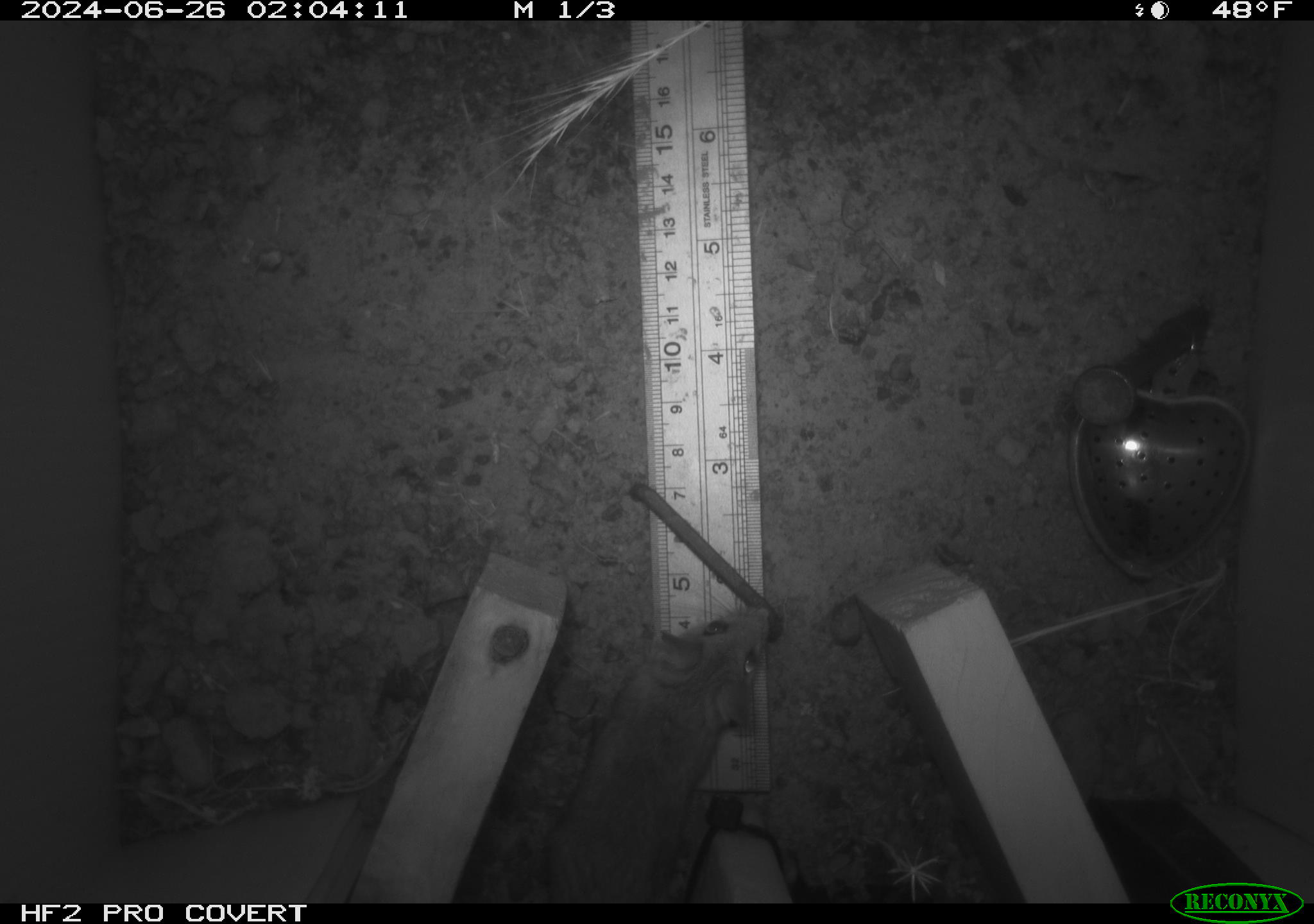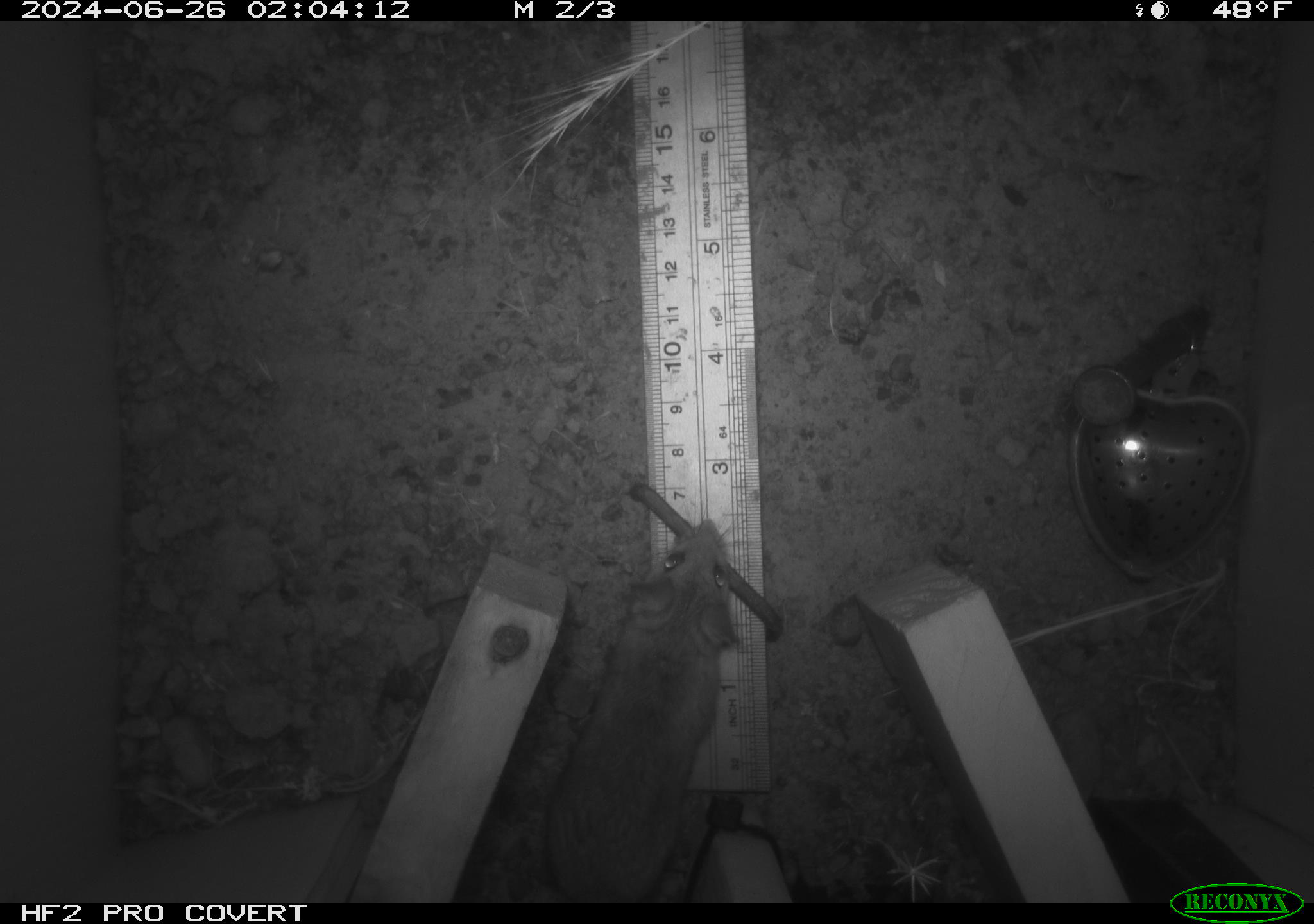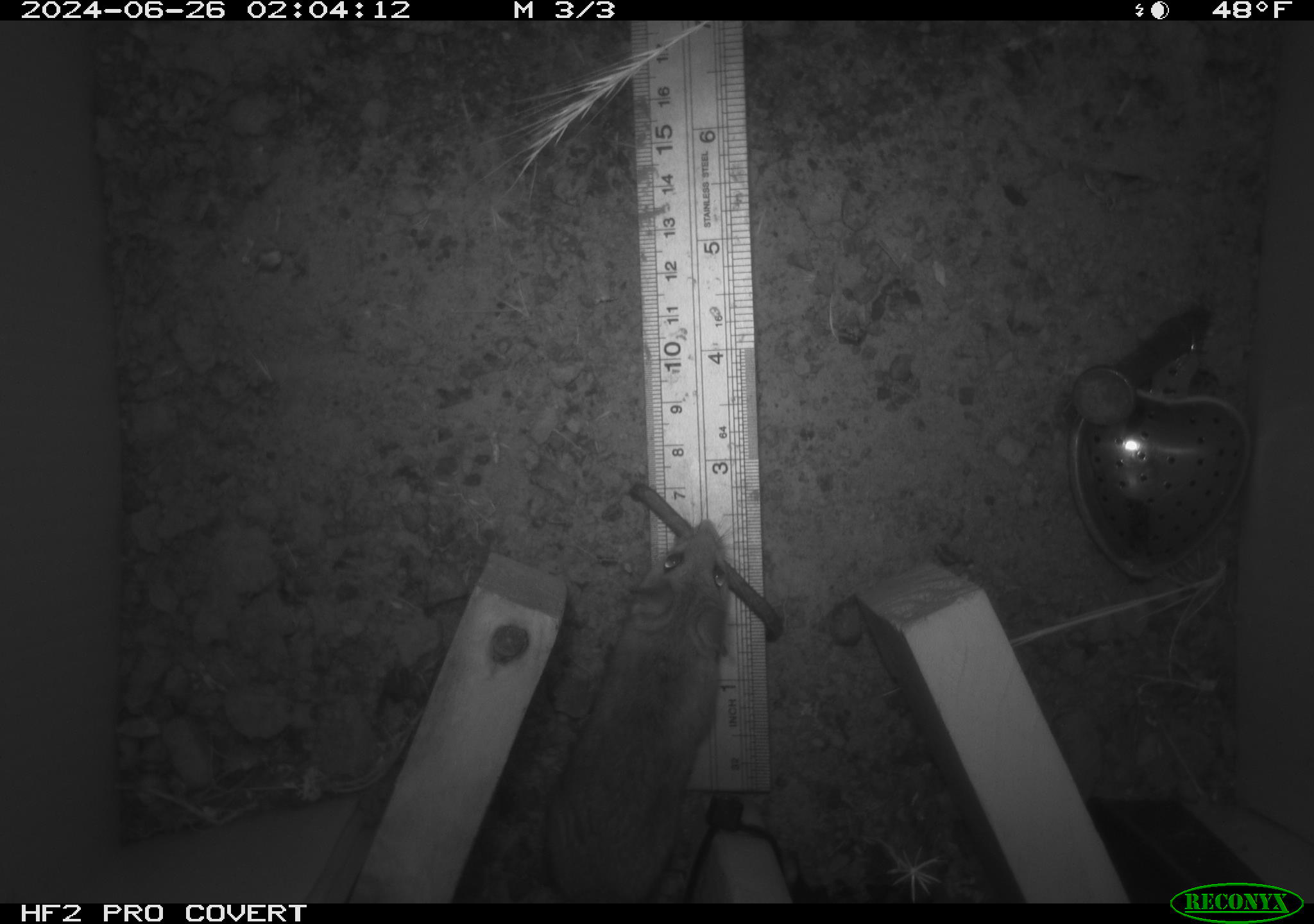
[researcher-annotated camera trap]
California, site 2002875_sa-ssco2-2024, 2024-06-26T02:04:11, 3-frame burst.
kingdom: Animalia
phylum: Chordata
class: Mammalia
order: Rodentia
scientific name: Rodentia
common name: mouse species